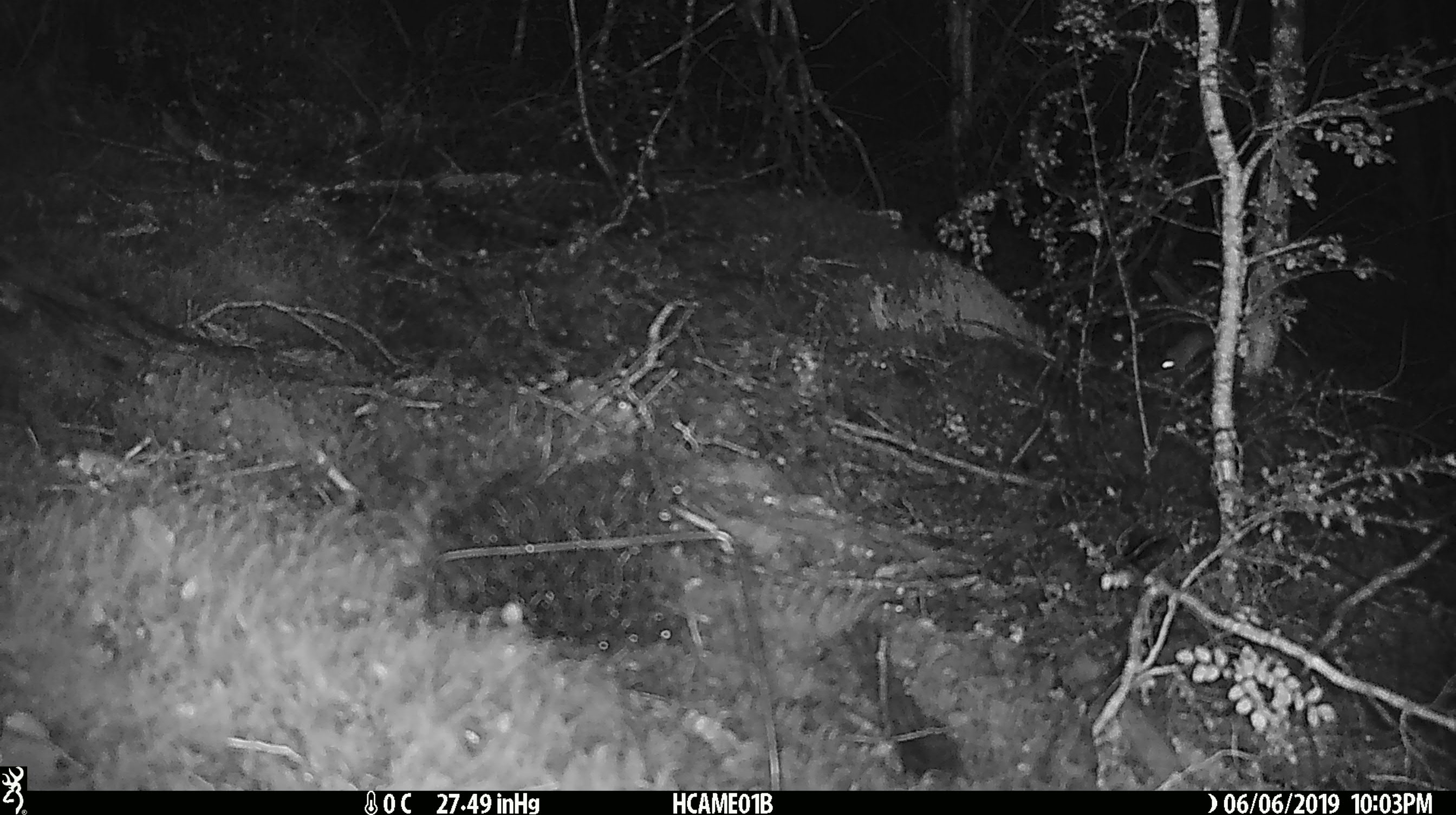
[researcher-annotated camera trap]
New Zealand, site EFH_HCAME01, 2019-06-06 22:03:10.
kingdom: Animalia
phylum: Chordata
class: Mammalia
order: Rodentia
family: Muridae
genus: Mus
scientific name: Mus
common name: mouse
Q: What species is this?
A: Mouse (Mus).